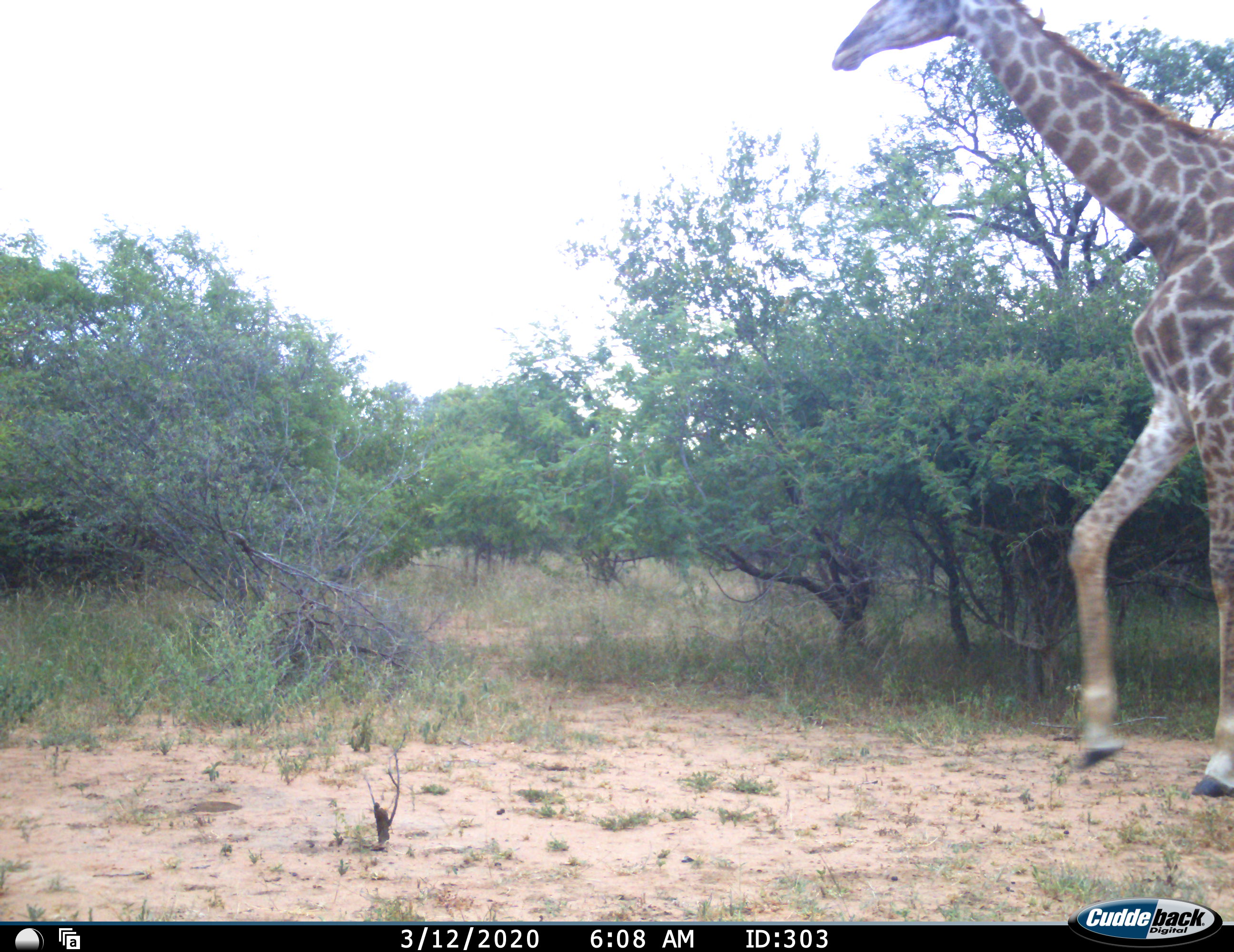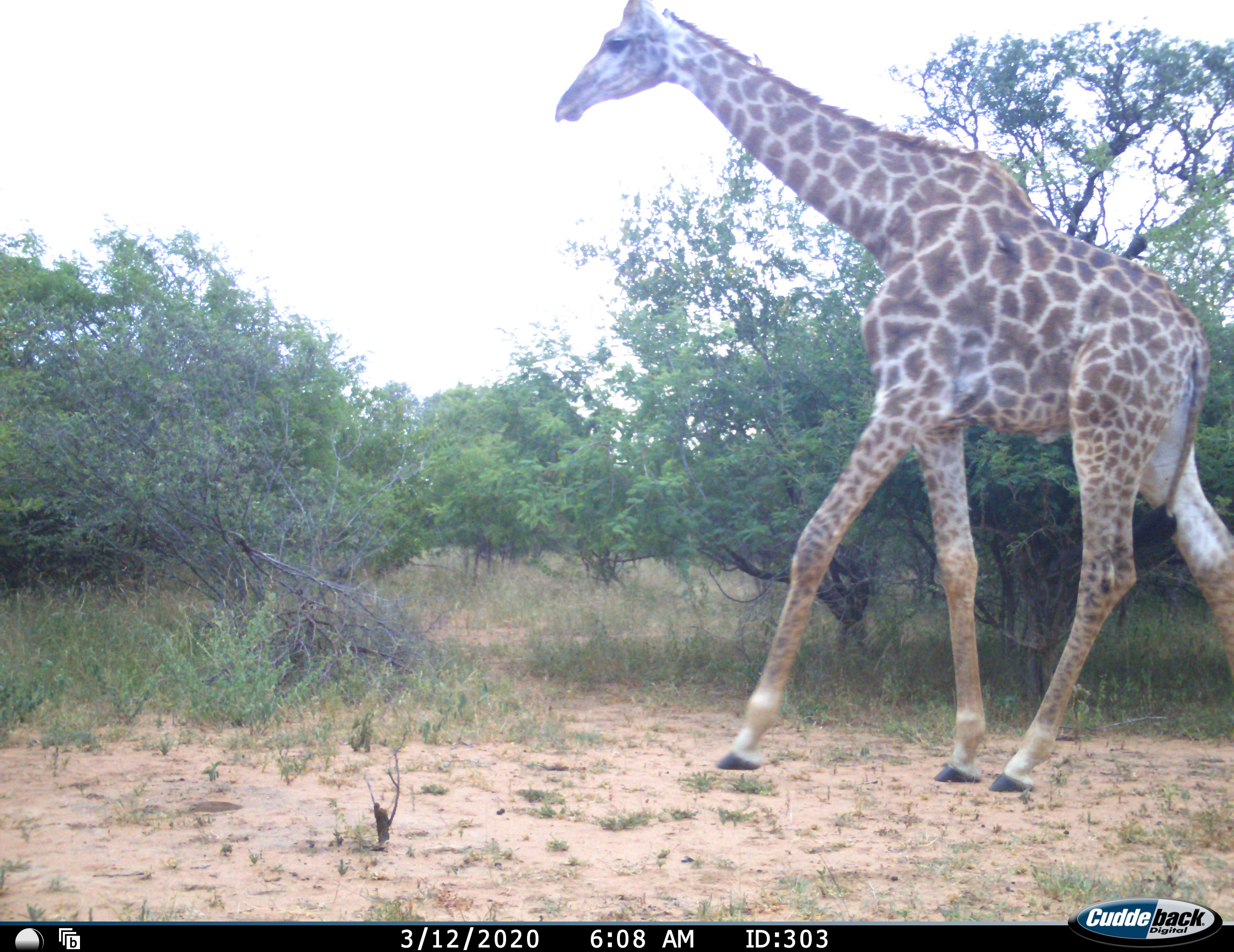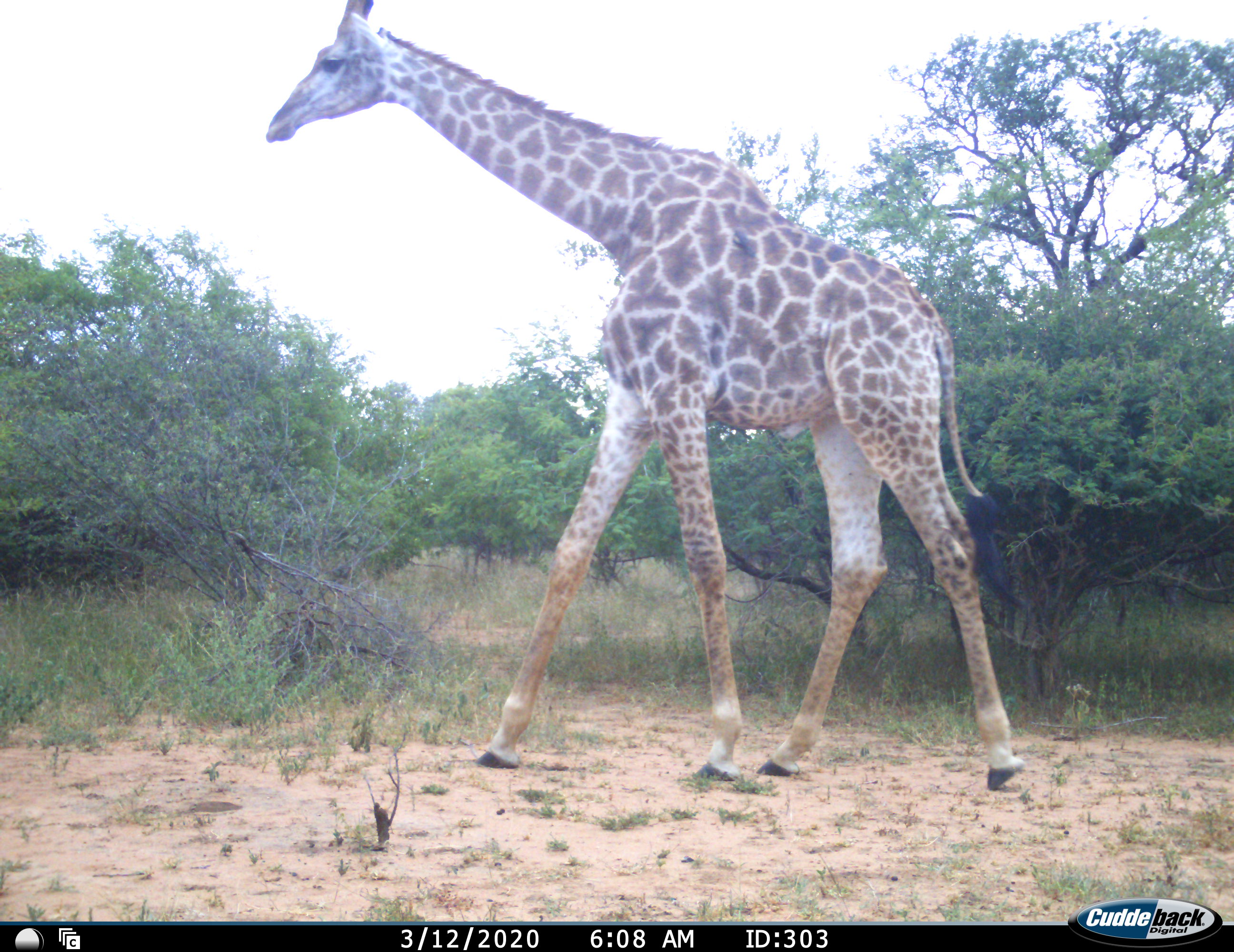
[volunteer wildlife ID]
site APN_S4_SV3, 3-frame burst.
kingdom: Animalia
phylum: Chordata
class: Mammalia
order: Artiodactyla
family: Giraffidae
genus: Giraffa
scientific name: Giraffa camelopardalis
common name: giraffe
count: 1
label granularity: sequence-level